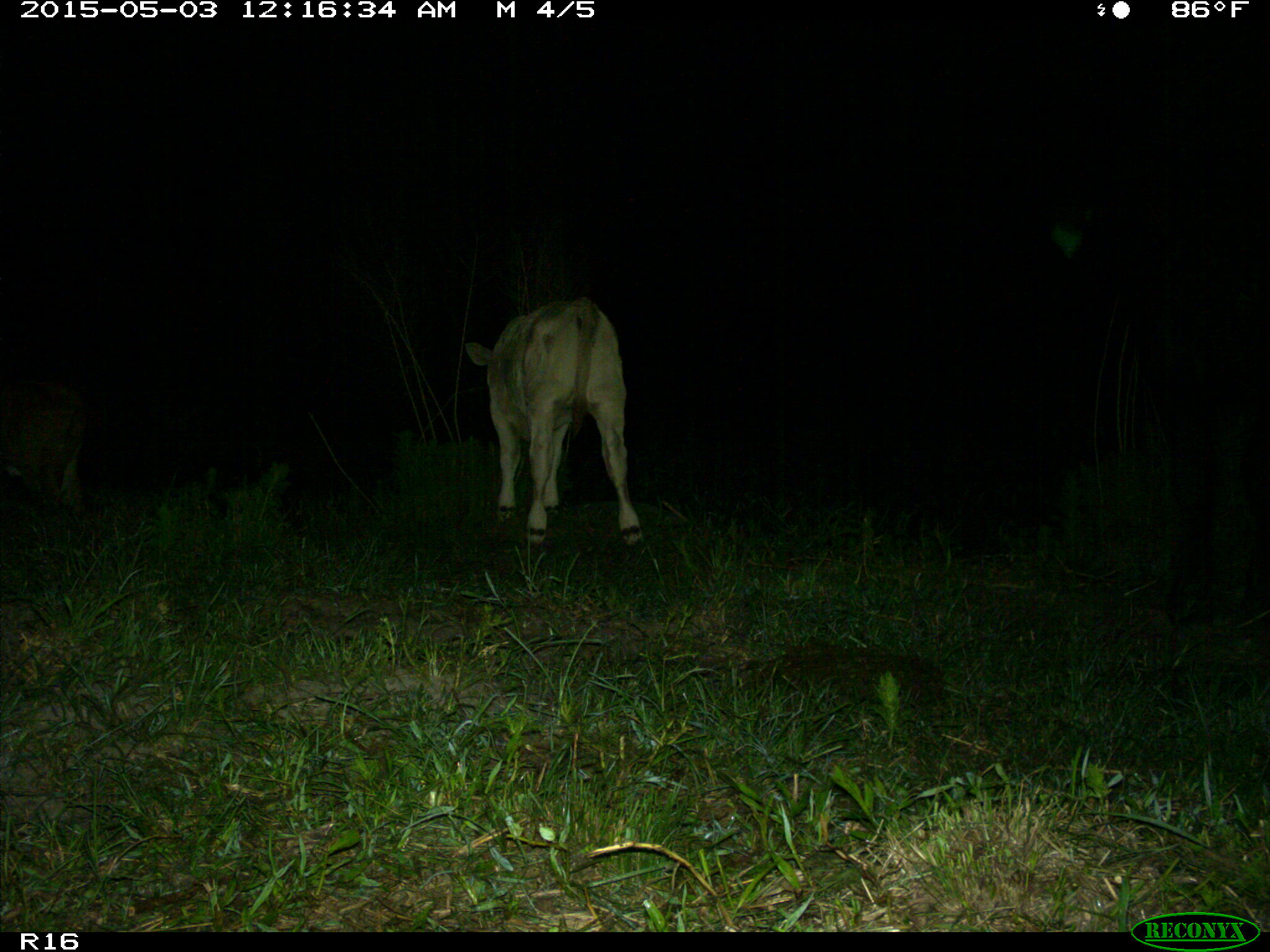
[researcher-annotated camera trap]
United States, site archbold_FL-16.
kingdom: Animalia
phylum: Chordata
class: Mammalia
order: Artiodactyla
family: Bovidae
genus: Bos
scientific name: Bos taurus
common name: domestic cow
Bos taurus (domestic cow).